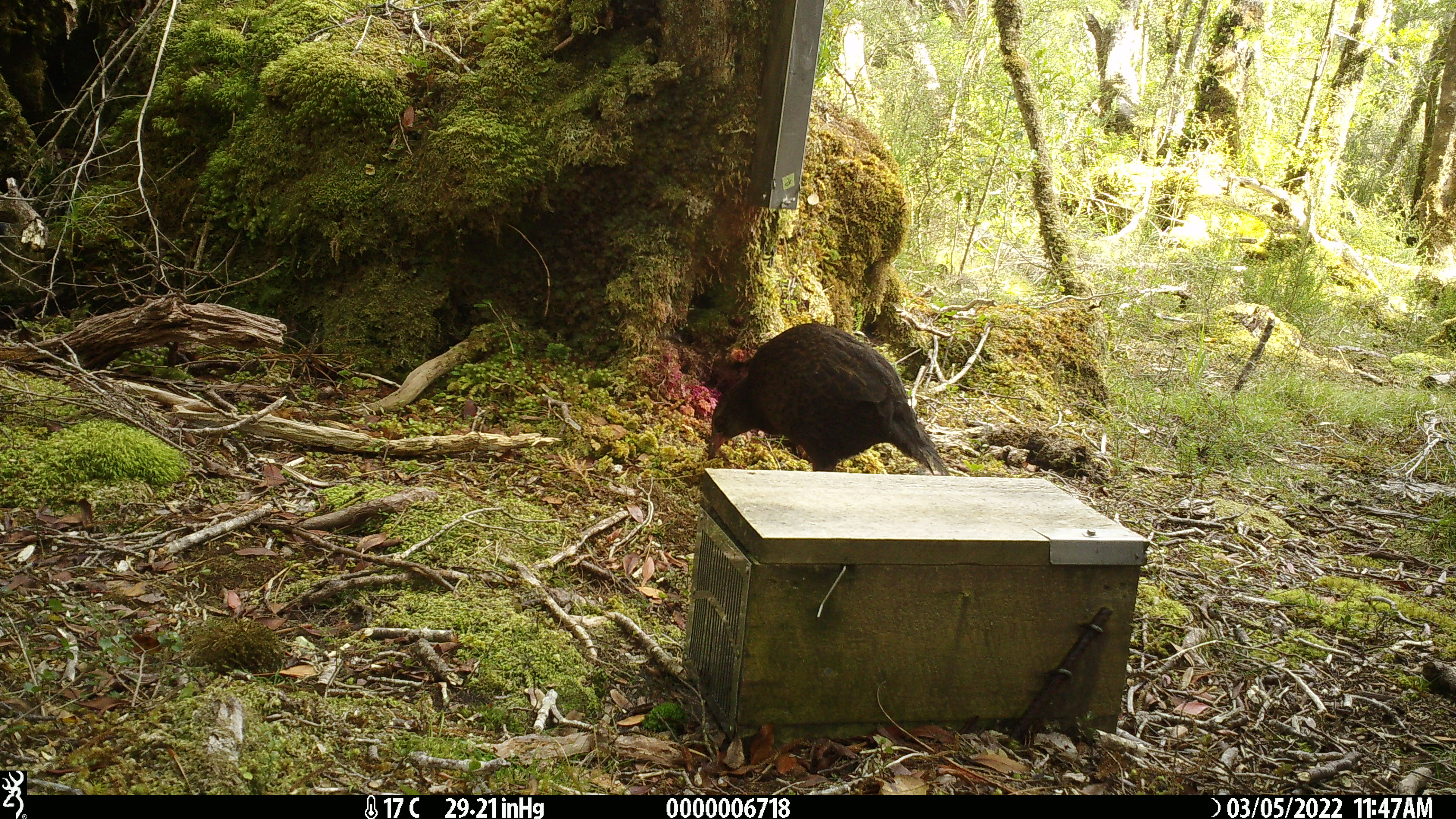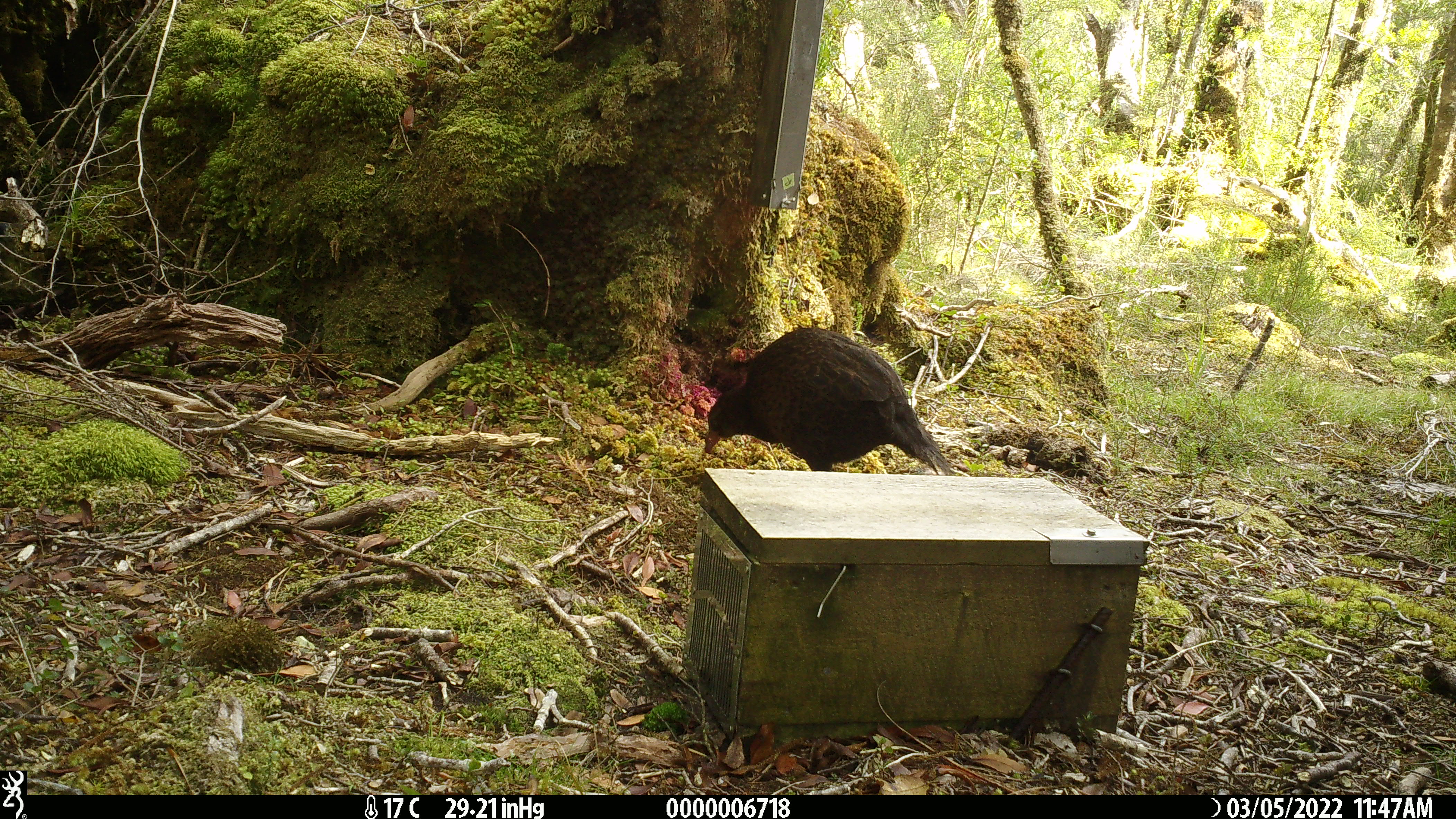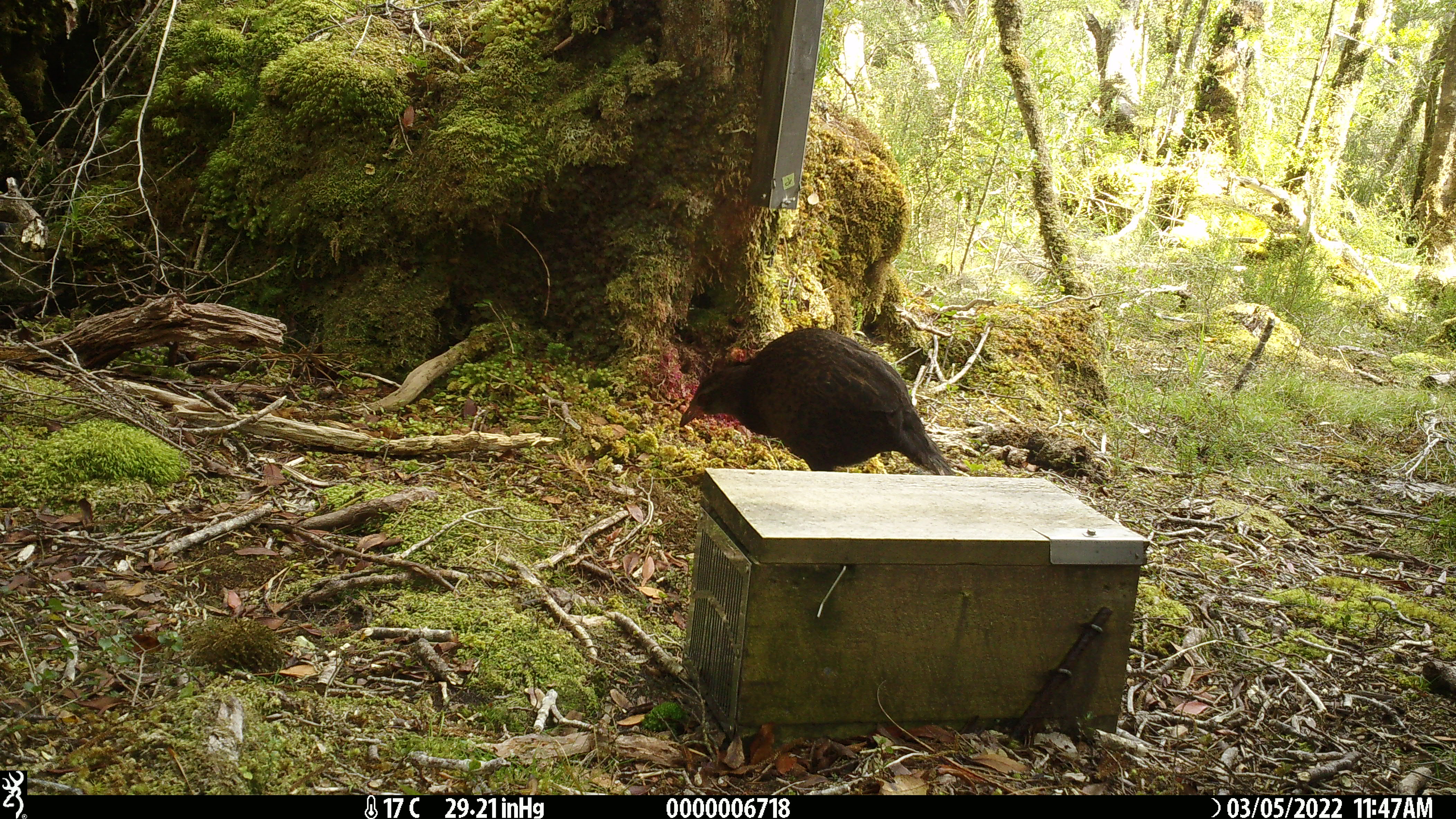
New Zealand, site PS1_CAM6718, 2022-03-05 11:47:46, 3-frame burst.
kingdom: Animalia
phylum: Chordata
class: Aves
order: Gruiformes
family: Rallidae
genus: Gallirallus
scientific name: Gallirallus australis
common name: weka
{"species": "weka (Gallirallus australis)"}